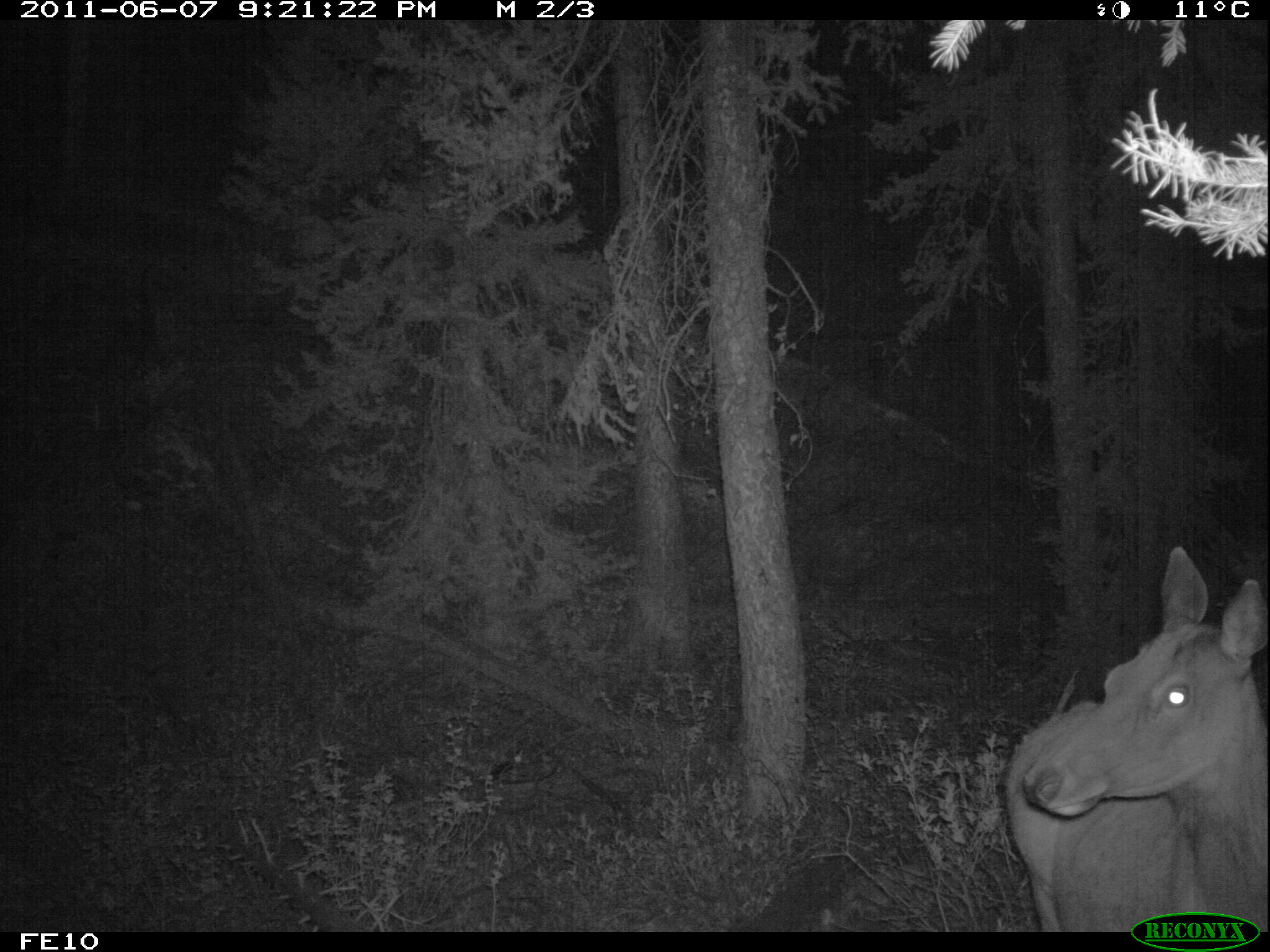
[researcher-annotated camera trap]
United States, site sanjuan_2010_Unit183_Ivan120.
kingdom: Animalia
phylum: Chordata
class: Mammalia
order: Artiodactyla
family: Cervidae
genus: Cervus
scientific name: Cervus elaphus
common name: red deer